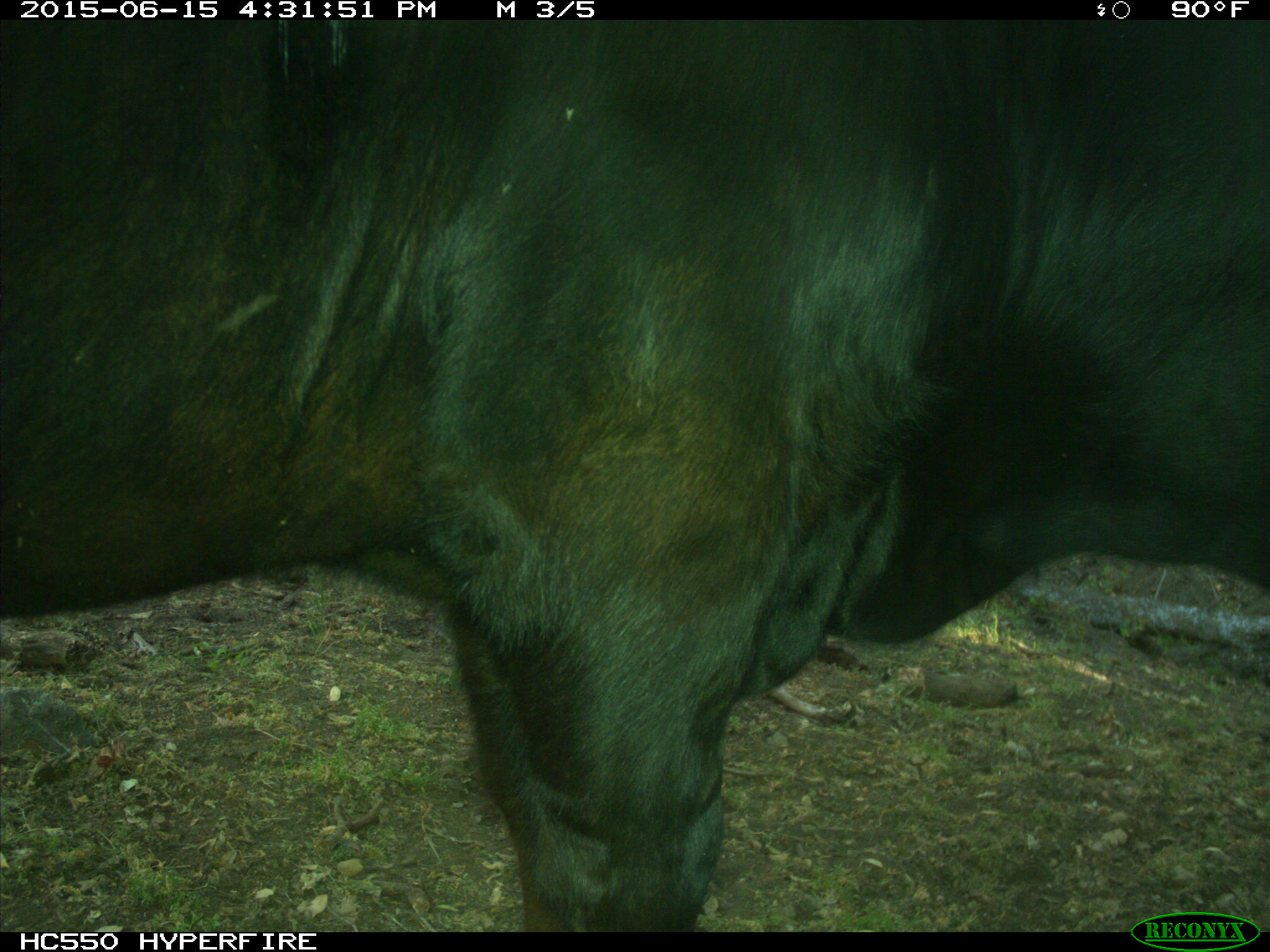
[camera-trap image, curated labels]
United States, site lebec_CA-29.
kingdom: Animalia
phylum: Chordata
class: Mammalia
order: Artiodactyla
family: Bovidae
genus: Bos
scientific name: Bos taurus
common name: domestic cow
Bos taurus (domestic cow).